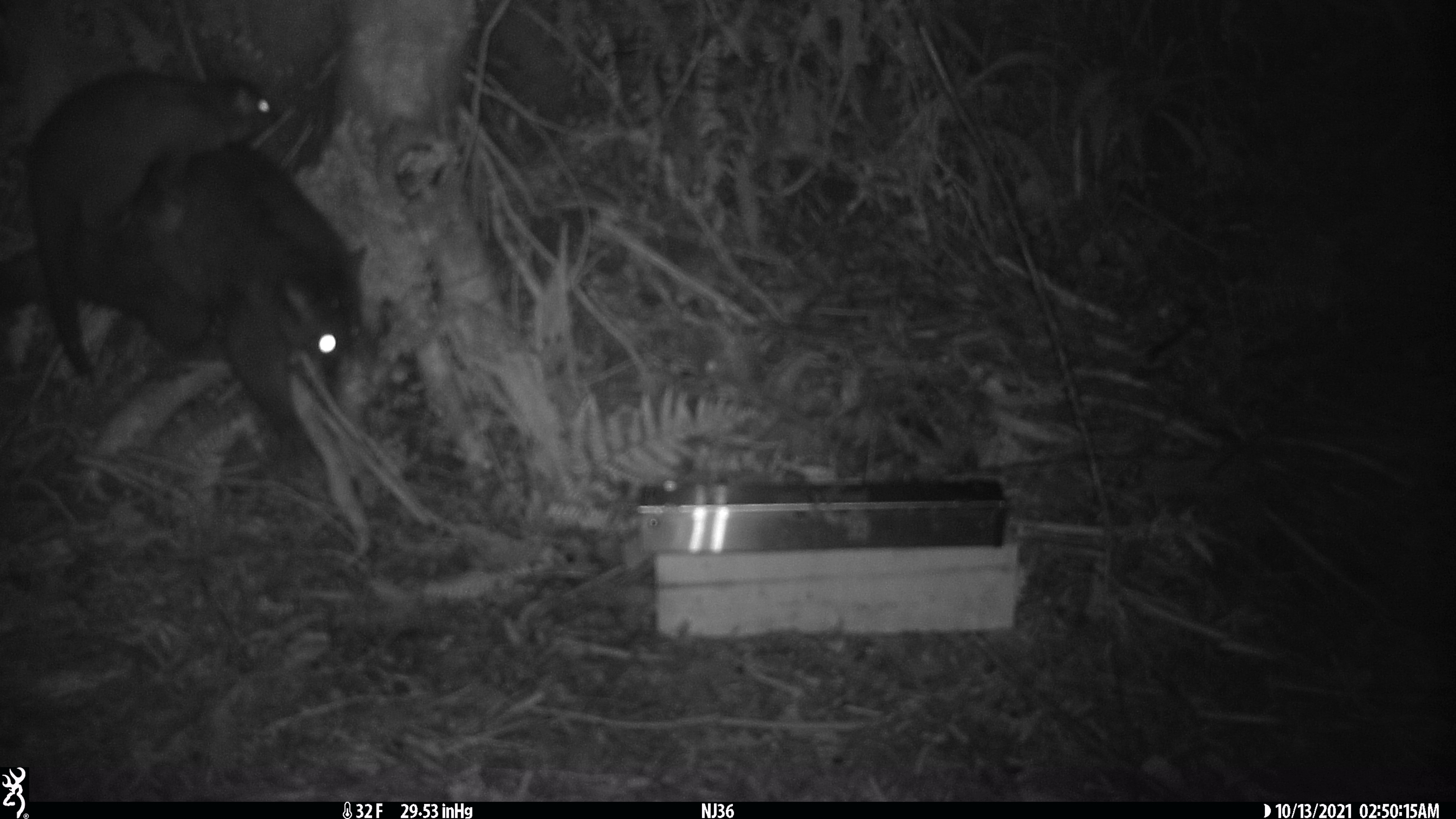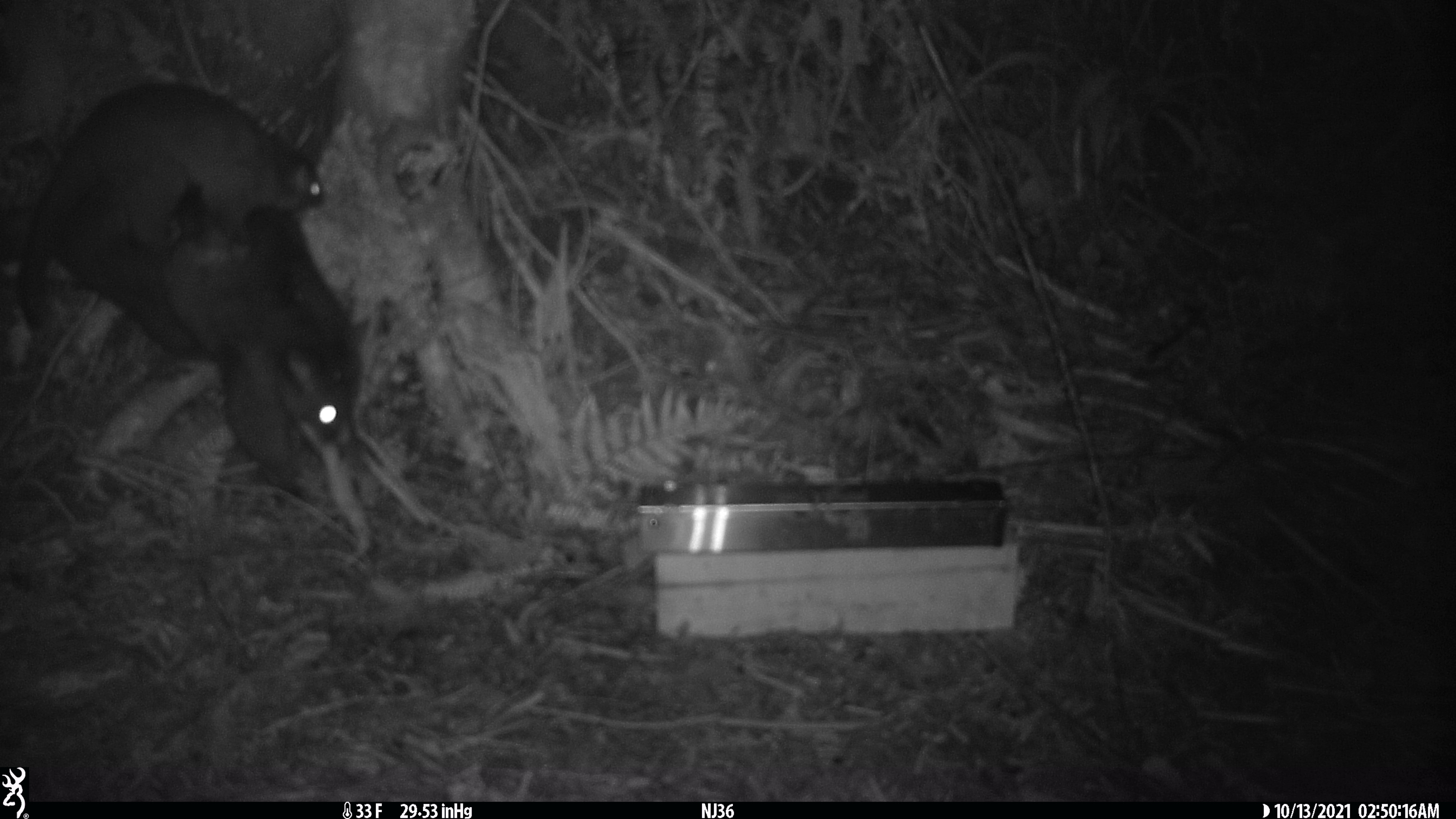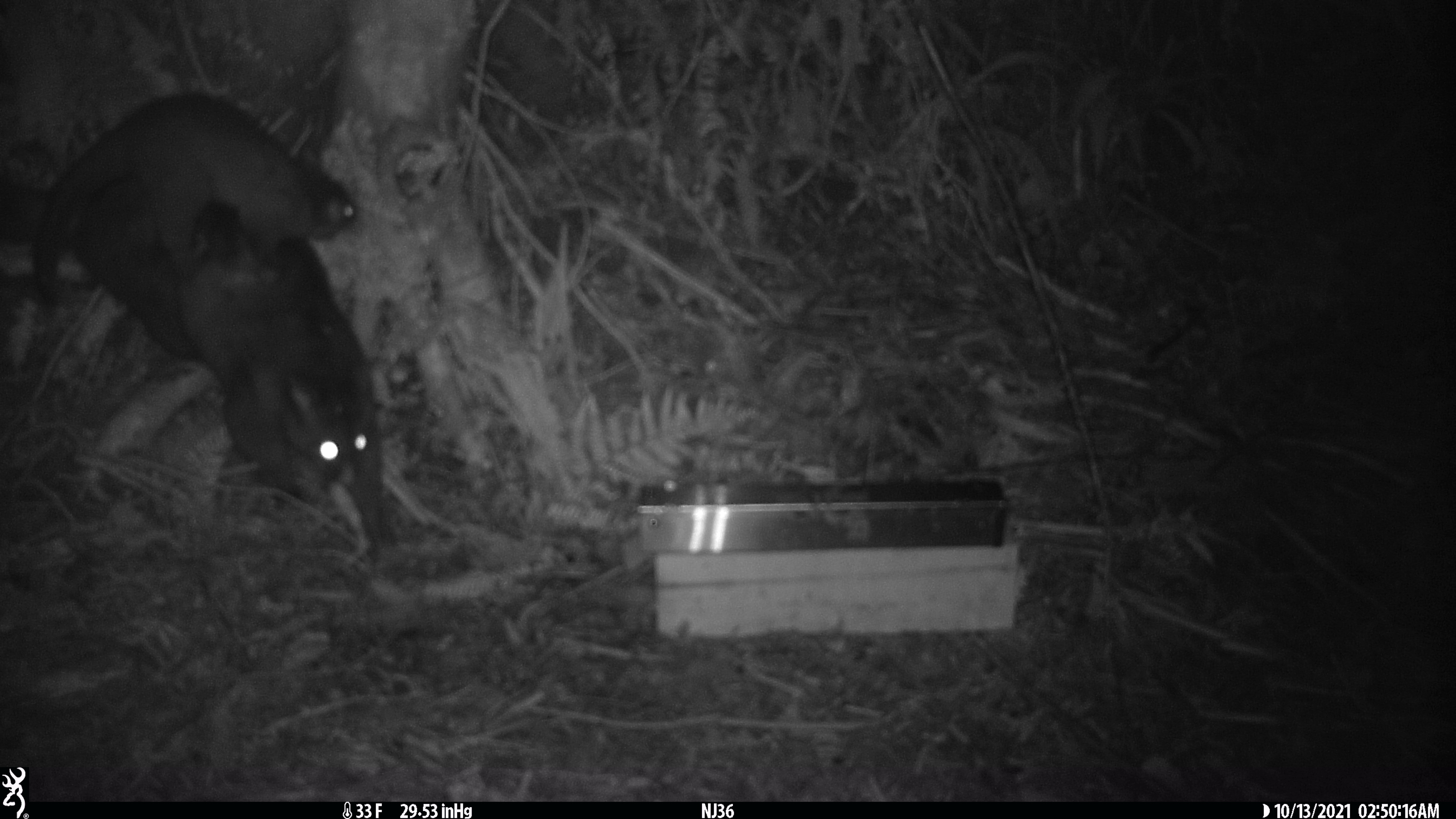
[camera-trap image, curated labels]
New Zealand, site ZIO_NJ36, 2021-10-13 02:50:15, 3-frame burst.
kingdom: Animalia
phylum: Chordata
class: Mammalia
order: Diprotodontia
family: Phalangeridae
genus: Trichosurus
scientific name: Trichosurus vulpecula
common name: common brushtail possum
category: possum